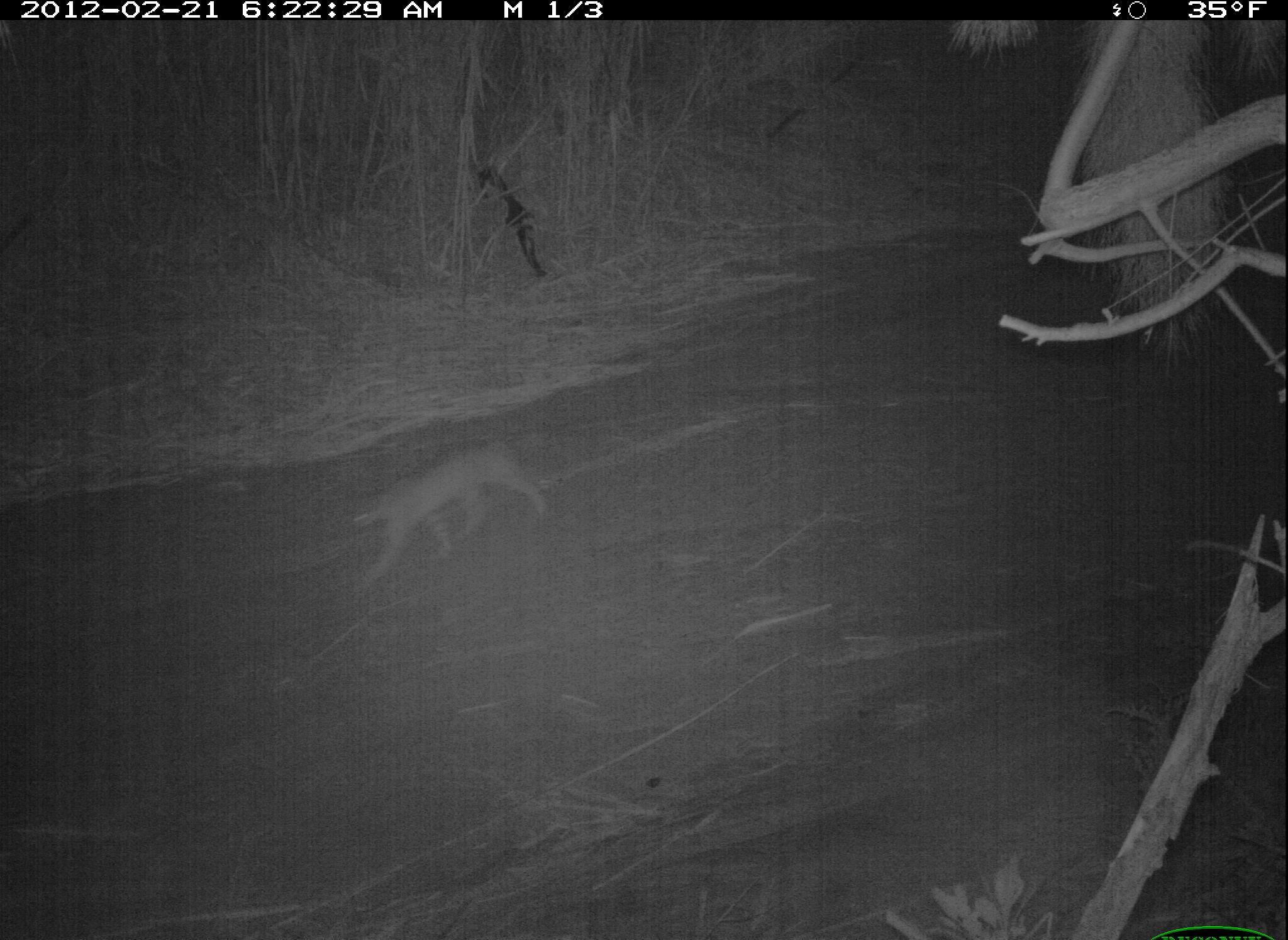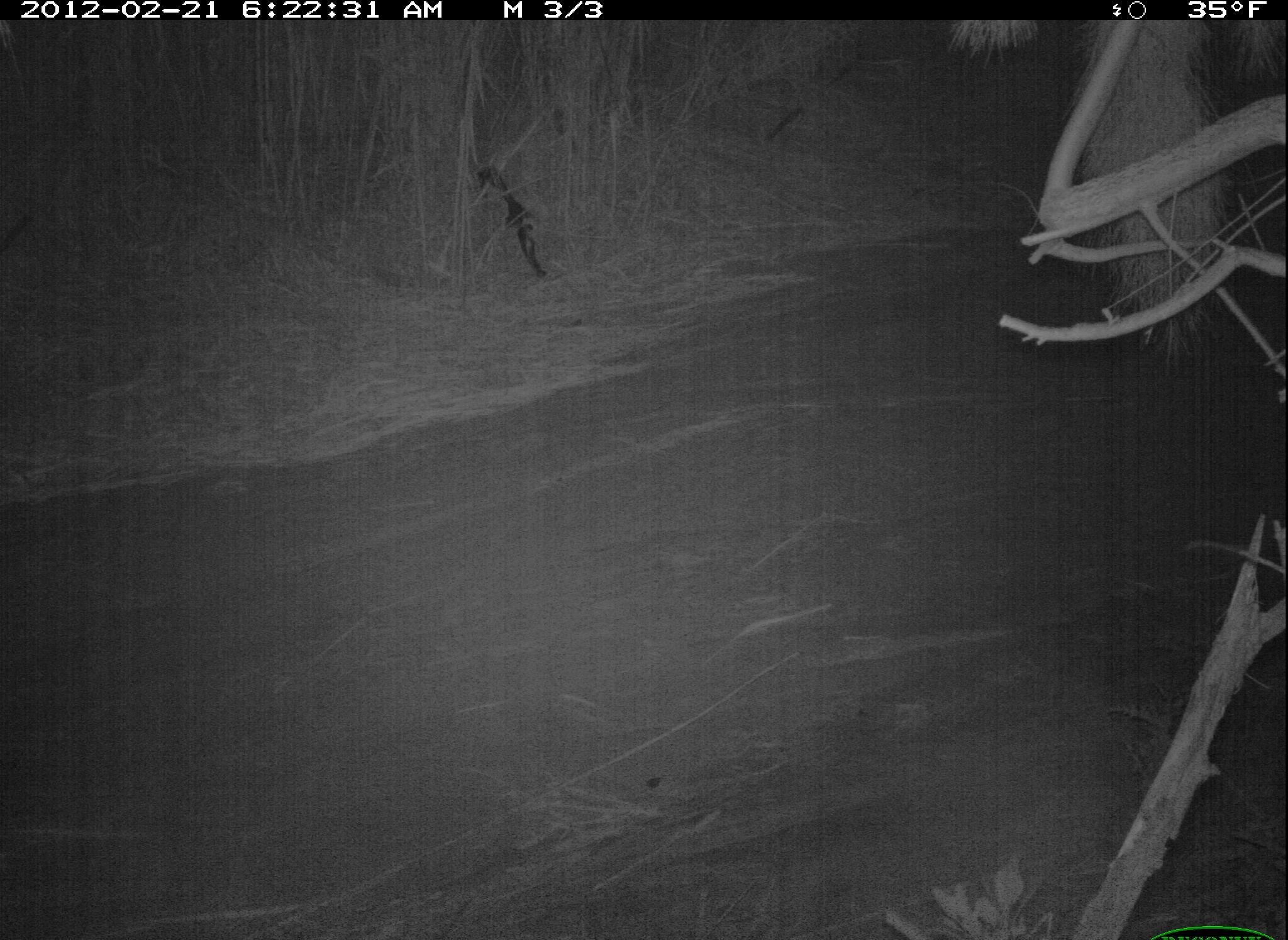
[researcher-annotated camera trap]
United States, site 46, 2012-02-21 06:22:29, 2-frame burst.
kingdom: Animalia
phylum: Chordata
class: Mammalia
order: Carnivora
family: Felidae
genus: Lynx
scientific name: Lynx rufus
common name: bobcat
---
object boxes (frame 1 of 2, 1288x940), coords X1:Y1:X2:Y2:
bobcat: 338:414:554:564